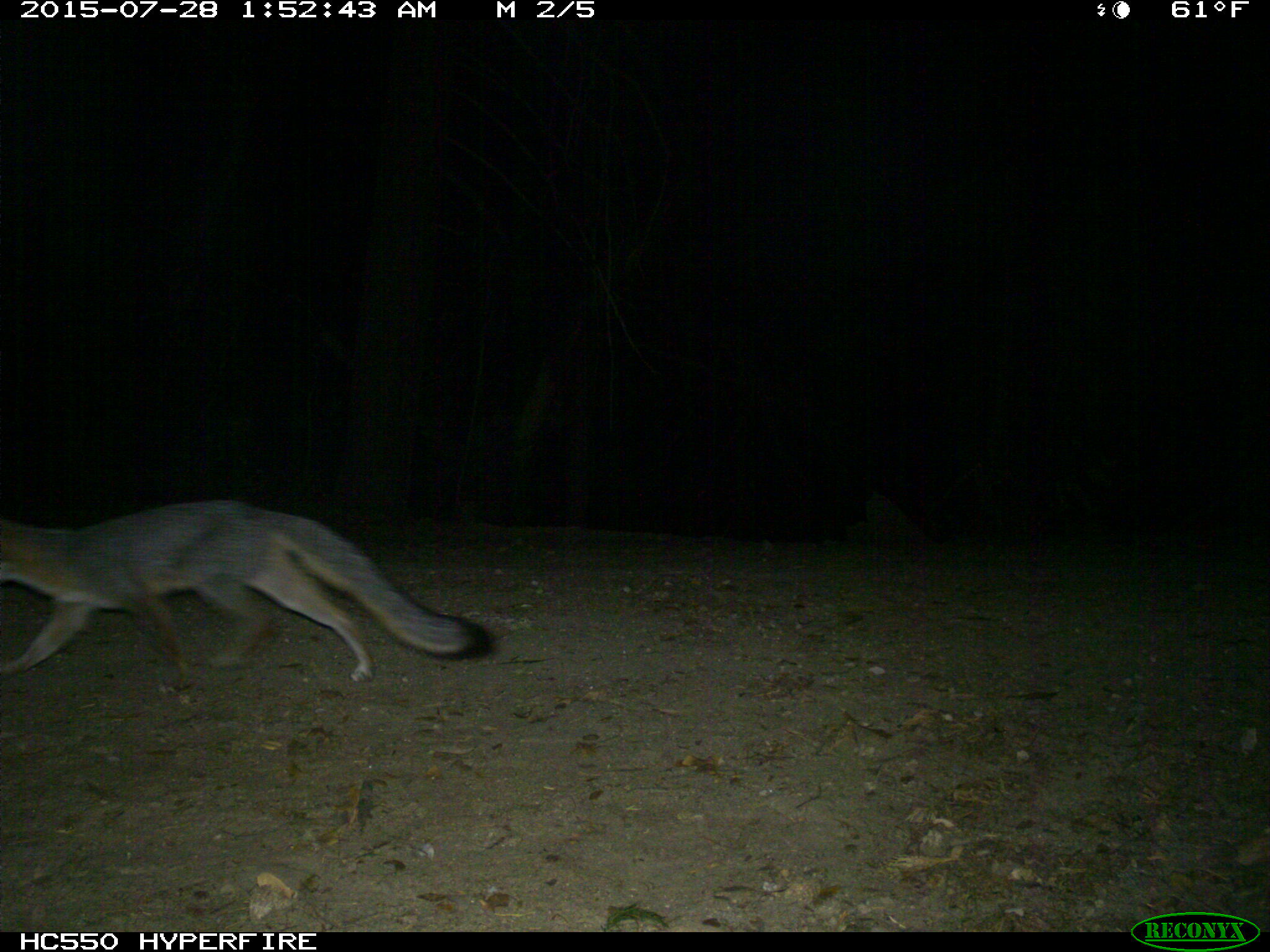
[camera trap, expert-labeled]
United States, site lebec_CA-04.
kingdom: Animalia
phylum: Chordata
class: Mammalia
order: Carnivora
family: Canidae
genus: Urocyon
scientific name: Urocyon cinereoargenteus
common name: gray fox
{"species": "Urocyon cinereoargenteus (gray fox)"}